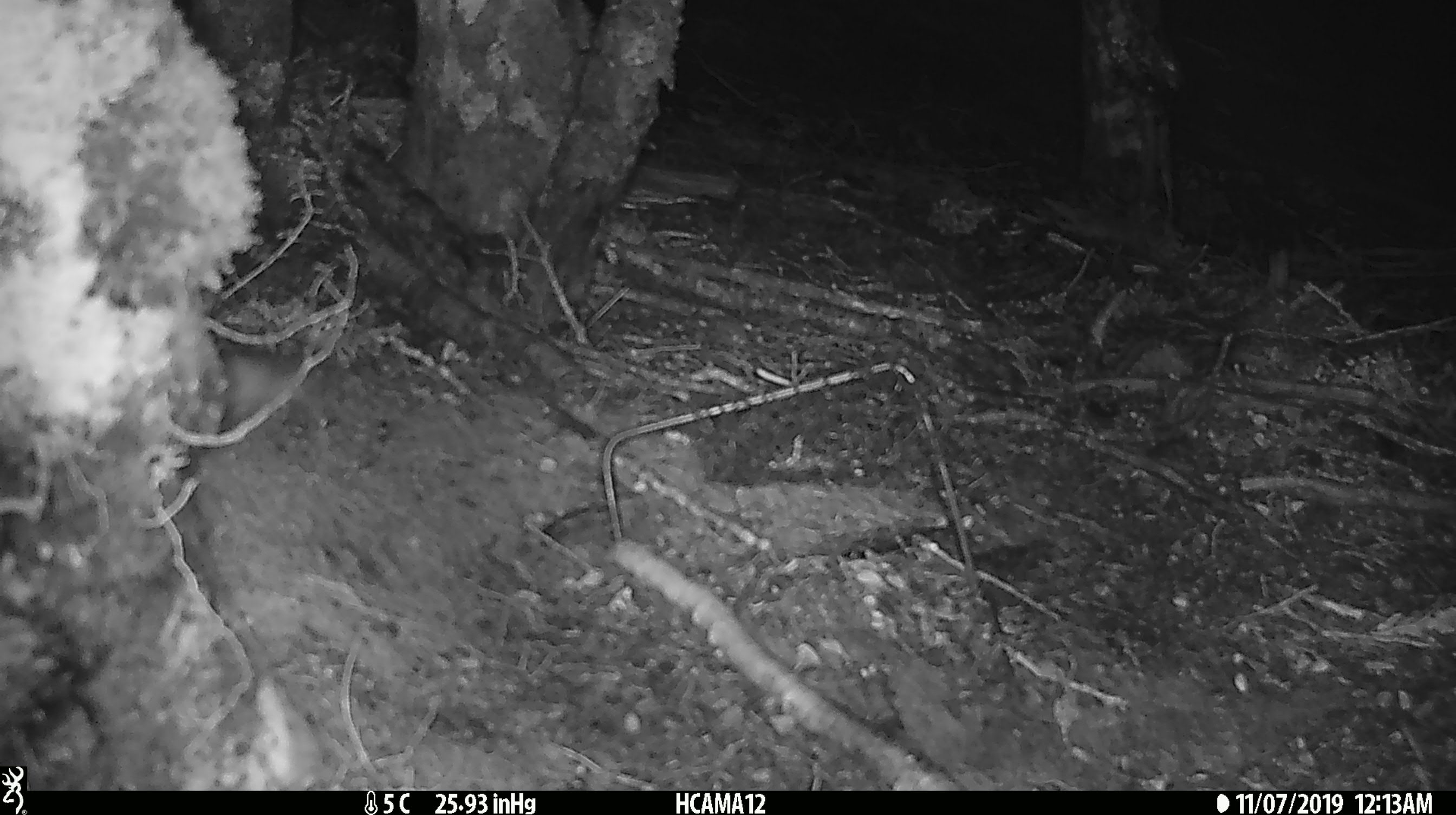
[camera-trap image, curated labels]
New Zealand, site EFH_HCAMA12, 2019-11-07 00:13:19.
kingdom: Animalia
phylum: Chordata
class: Mammalia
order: Rodentia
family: Muridae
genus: Mus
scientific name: Mus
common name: mouse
Mouse (Mus).